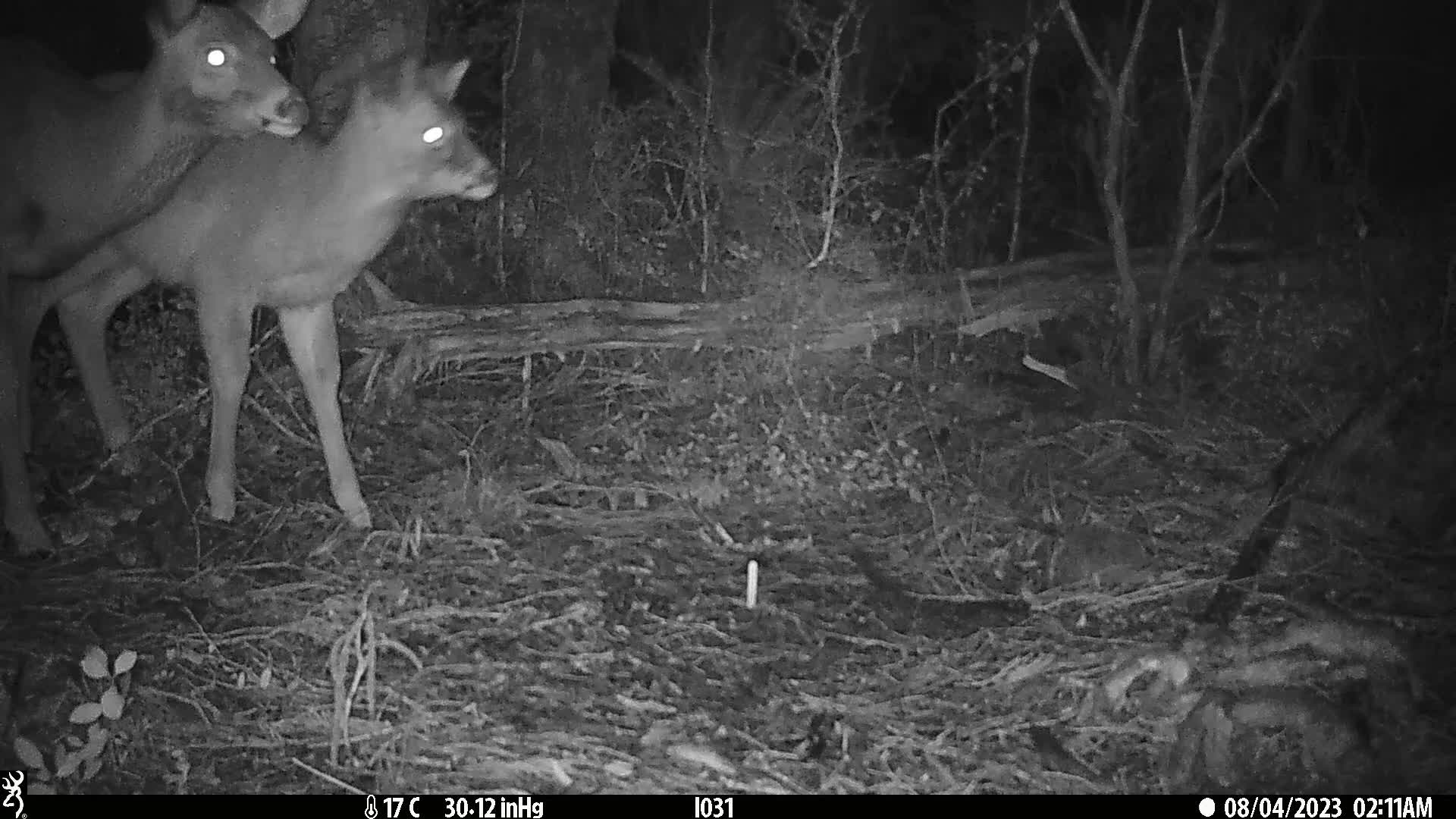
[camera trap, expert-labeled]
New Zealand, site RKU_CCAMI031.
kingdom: Animalia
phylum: Chordata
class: Mammalia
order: Artiodactyla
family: Cervidae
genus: Odocoileus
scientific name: Odocoileus virginianus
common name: white-tailed deer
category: white tailed deer